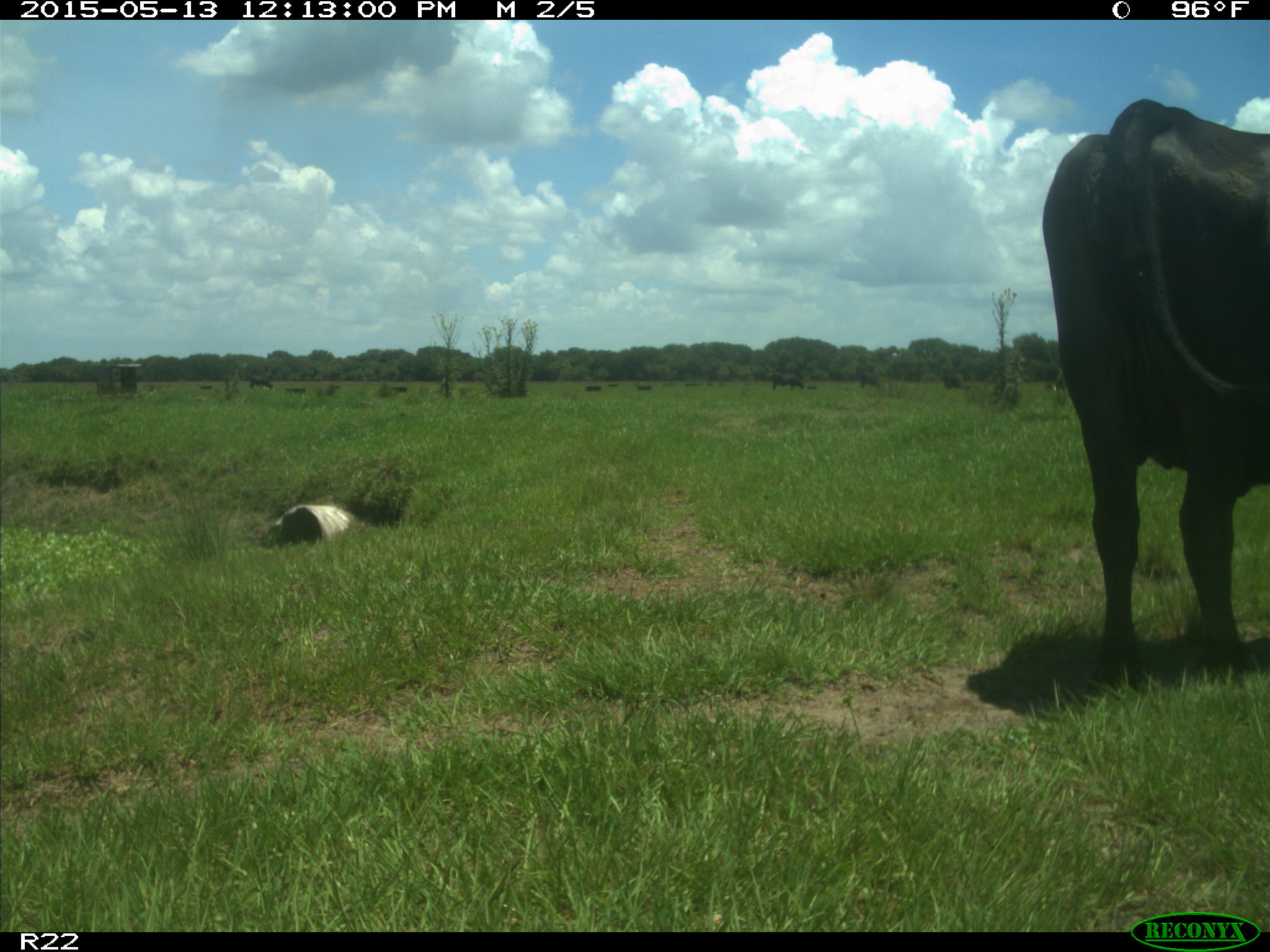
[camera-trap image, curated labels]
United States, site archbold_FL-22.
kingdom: Animalia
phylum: Chordata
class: Mammalia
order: Artiodactyla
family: Bovidae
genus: Bos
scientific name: Bos taurus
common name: domestic cow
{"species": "Bos taurus (domestic cow)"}